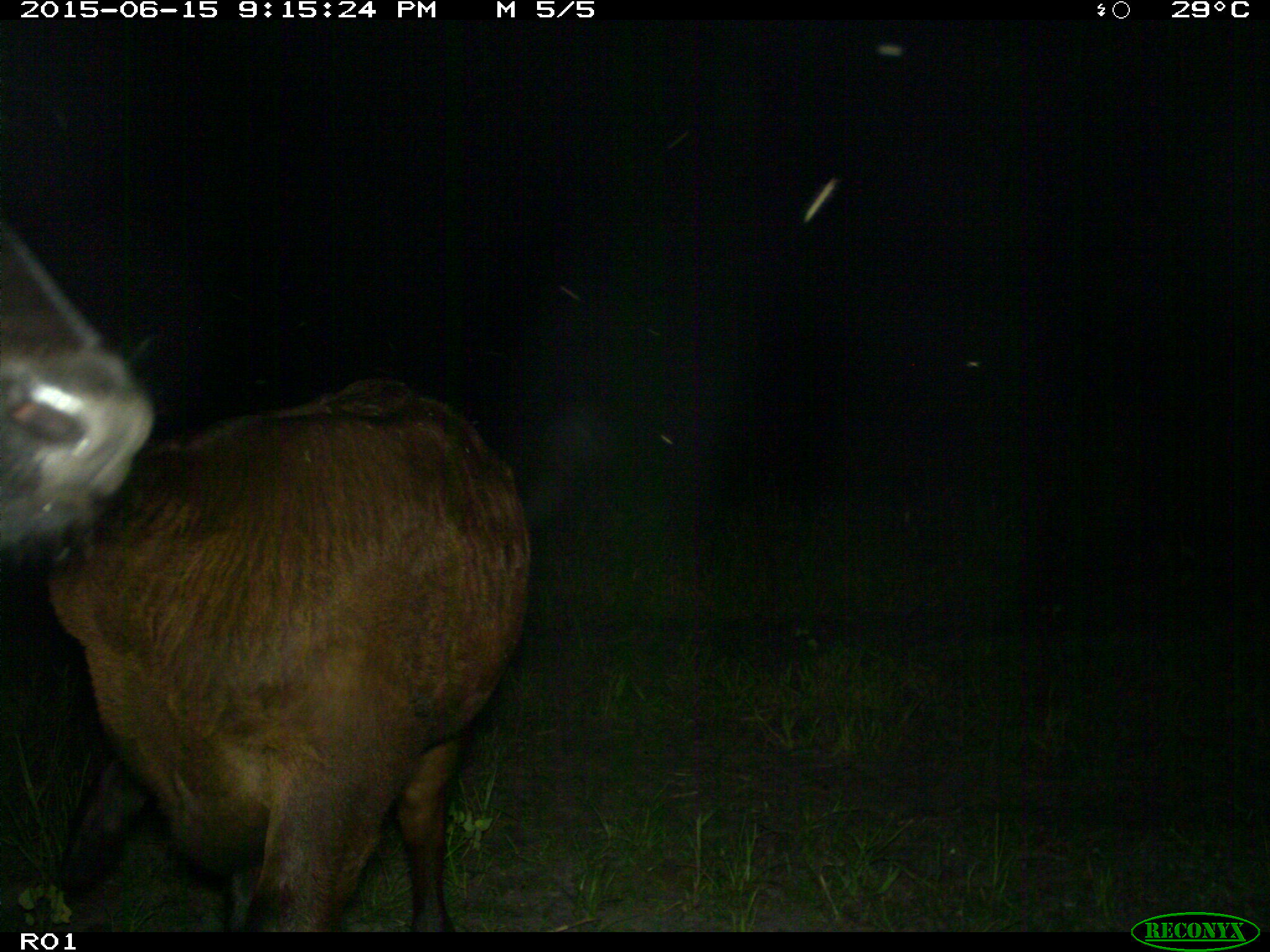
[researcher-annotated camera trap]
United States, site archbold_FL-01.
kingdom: Animalia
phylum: Chordata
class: Mammalia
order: Artiodactyla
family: Bovidae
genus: Bos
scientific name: Bos taurus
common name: domestic cow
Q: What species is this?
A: Bos taurus (domestic cow).